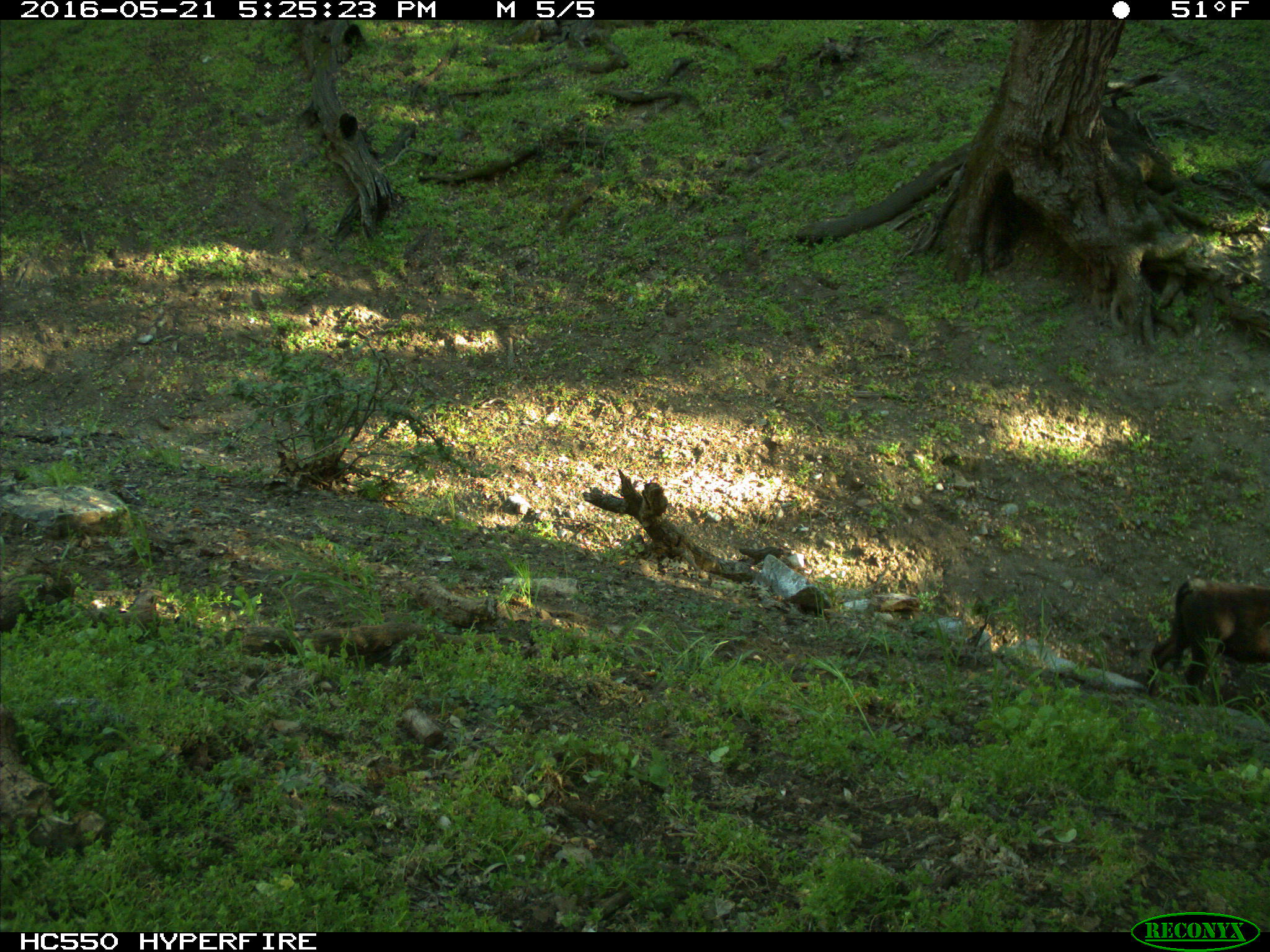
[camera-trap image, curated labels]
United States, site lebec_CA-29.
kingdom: Animalia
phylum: Chordata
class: Mammalia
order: Artiodactyla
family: Bovidae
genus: Bos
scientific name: Bos taurus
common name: domestic cow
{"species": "Bos taurus (domestic cow)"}